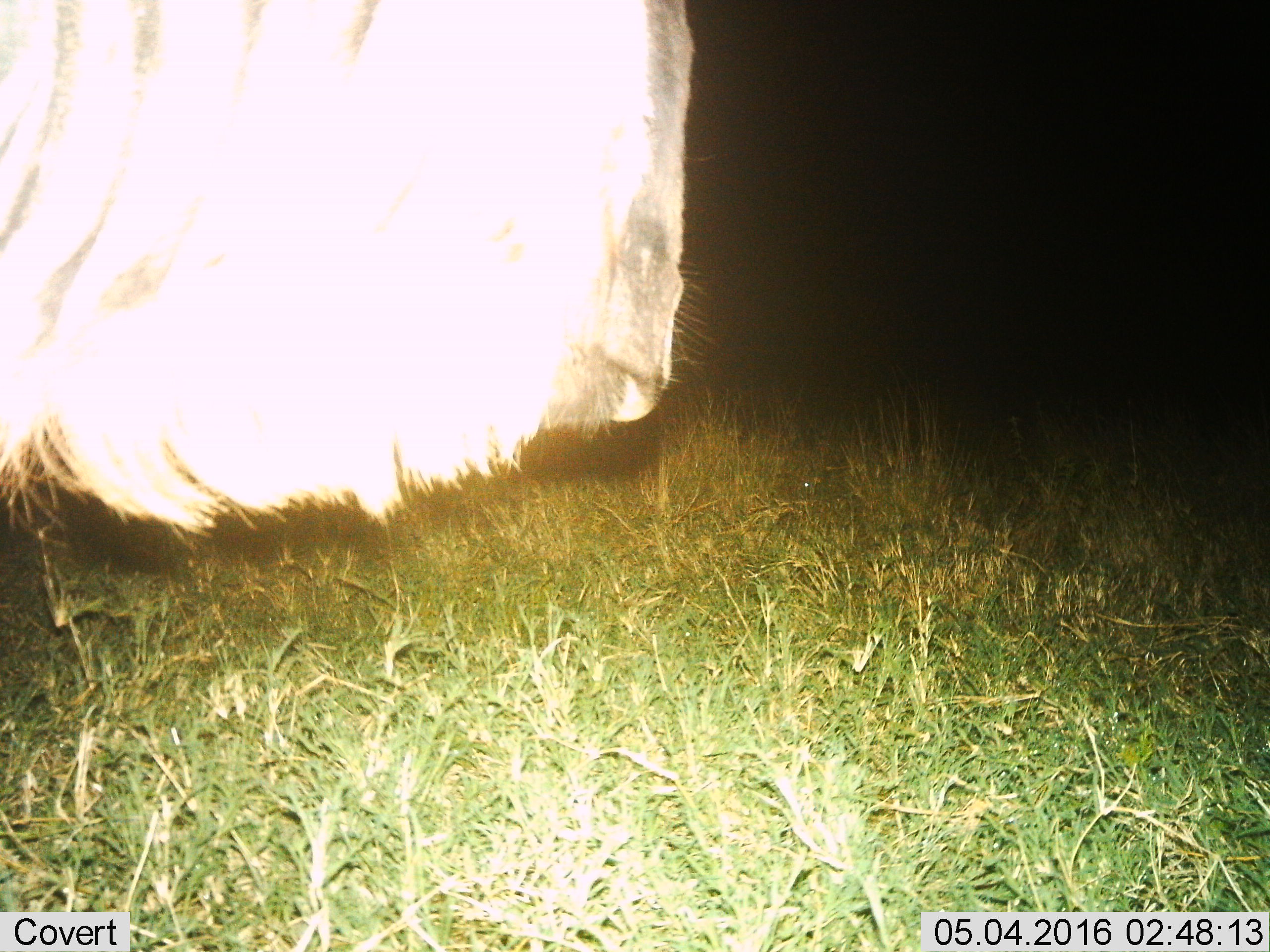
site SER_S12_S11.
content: unidentified animal